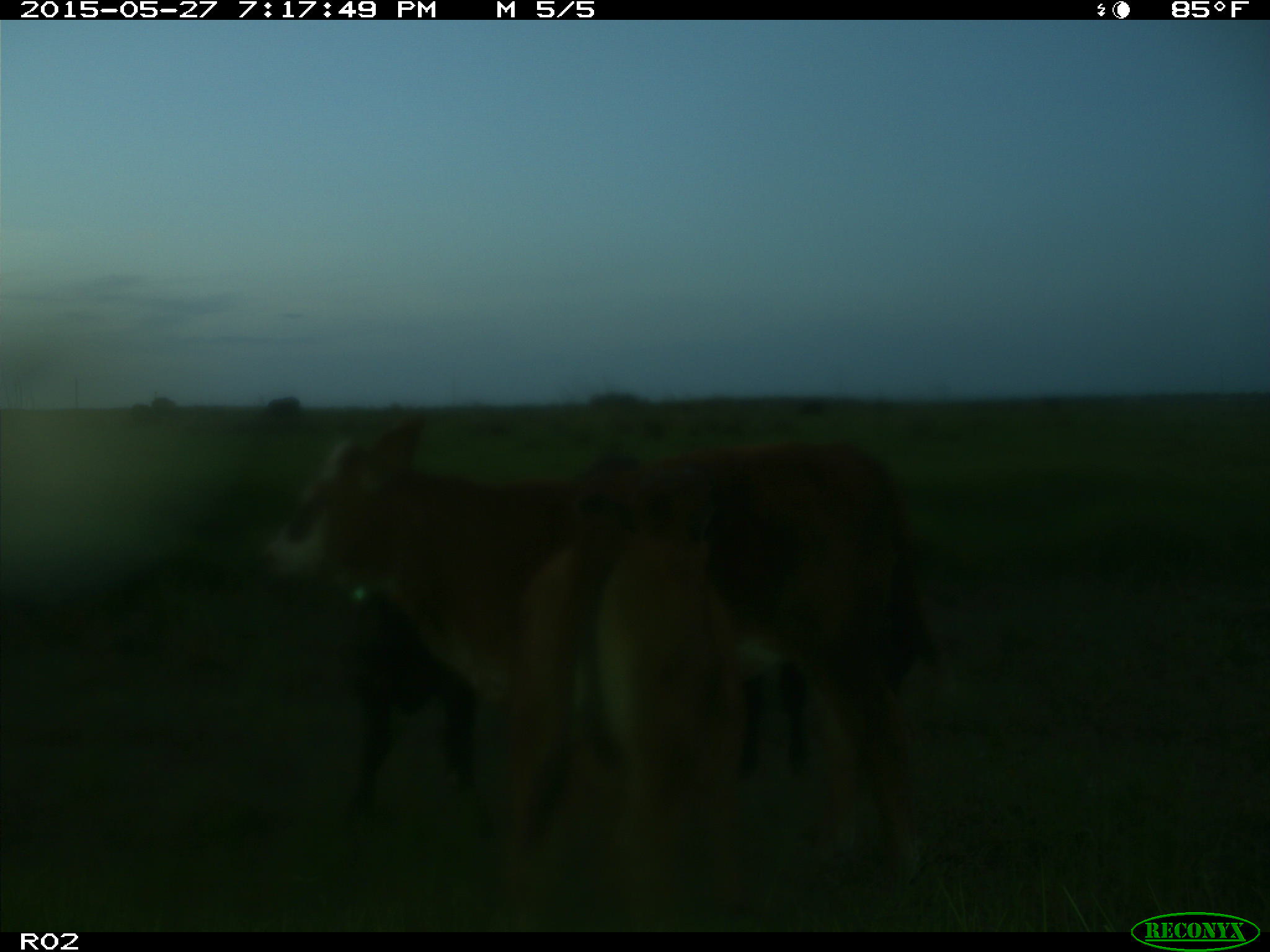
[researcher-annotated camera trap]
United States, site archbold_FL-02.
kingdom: Animalia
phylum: Chordata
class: Mammalia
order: Artiodactyla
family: Bovidae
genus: Bos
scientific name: Bos taurus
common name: domestic cow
Bos taurus (domestic cow).